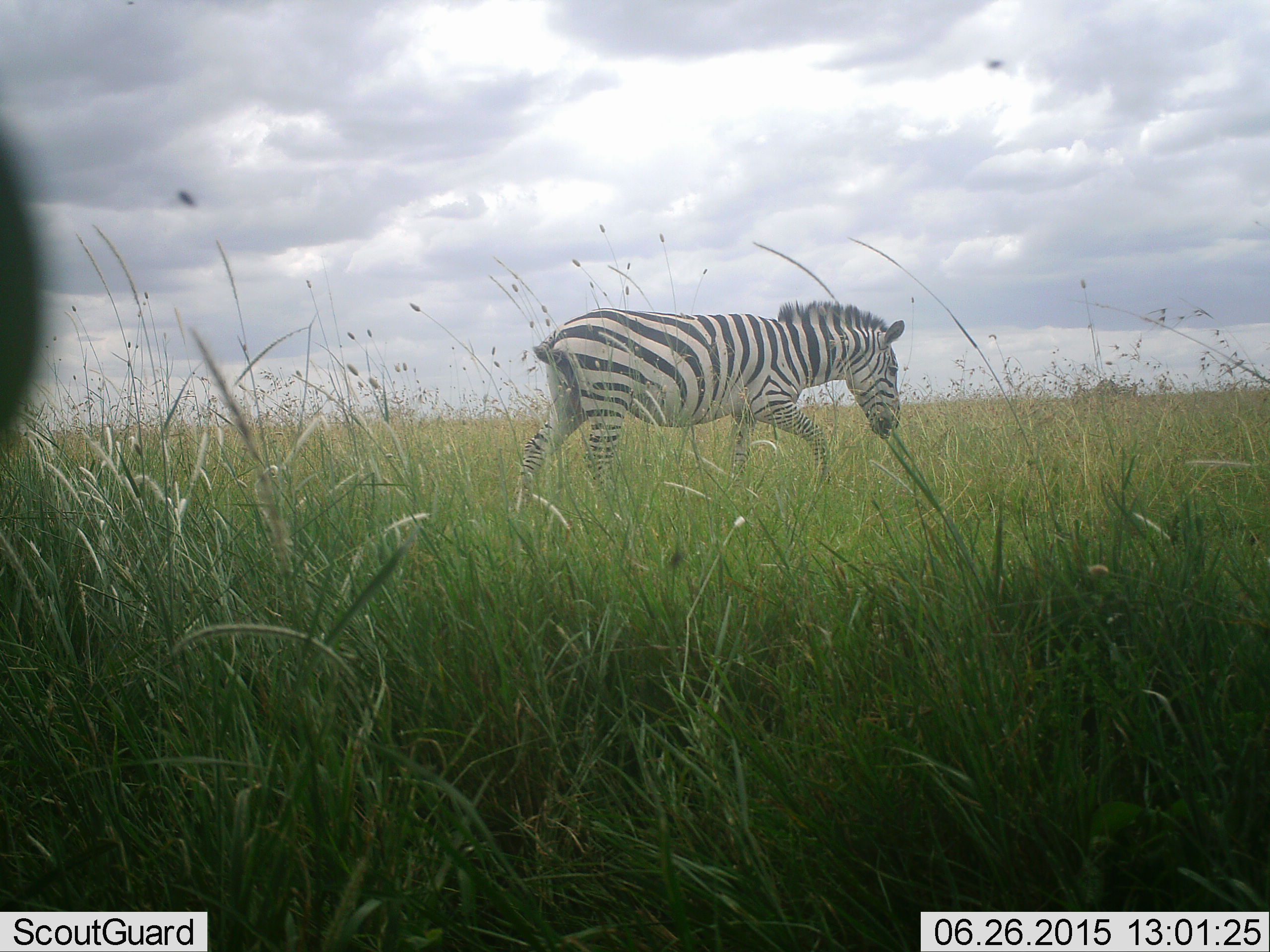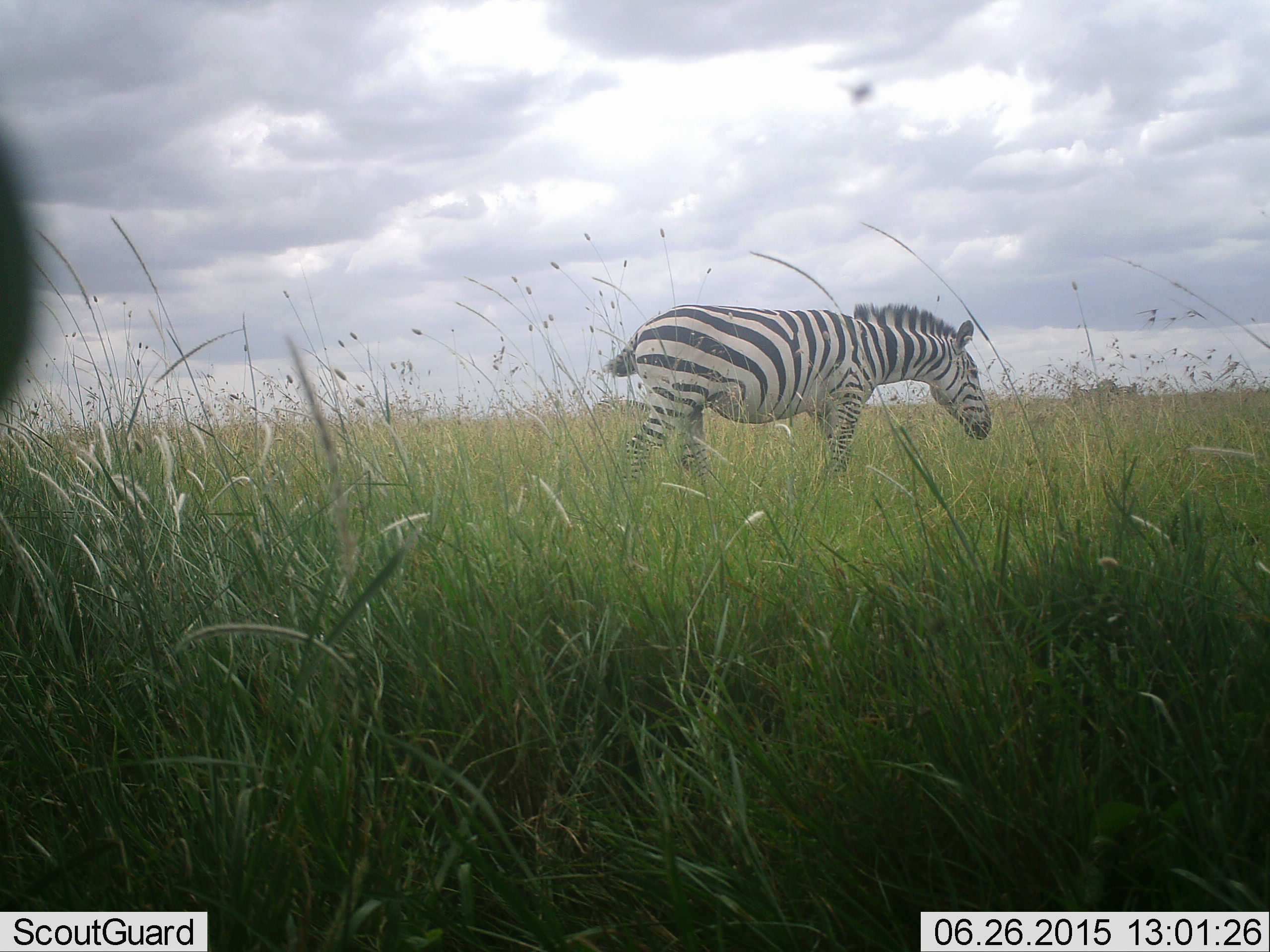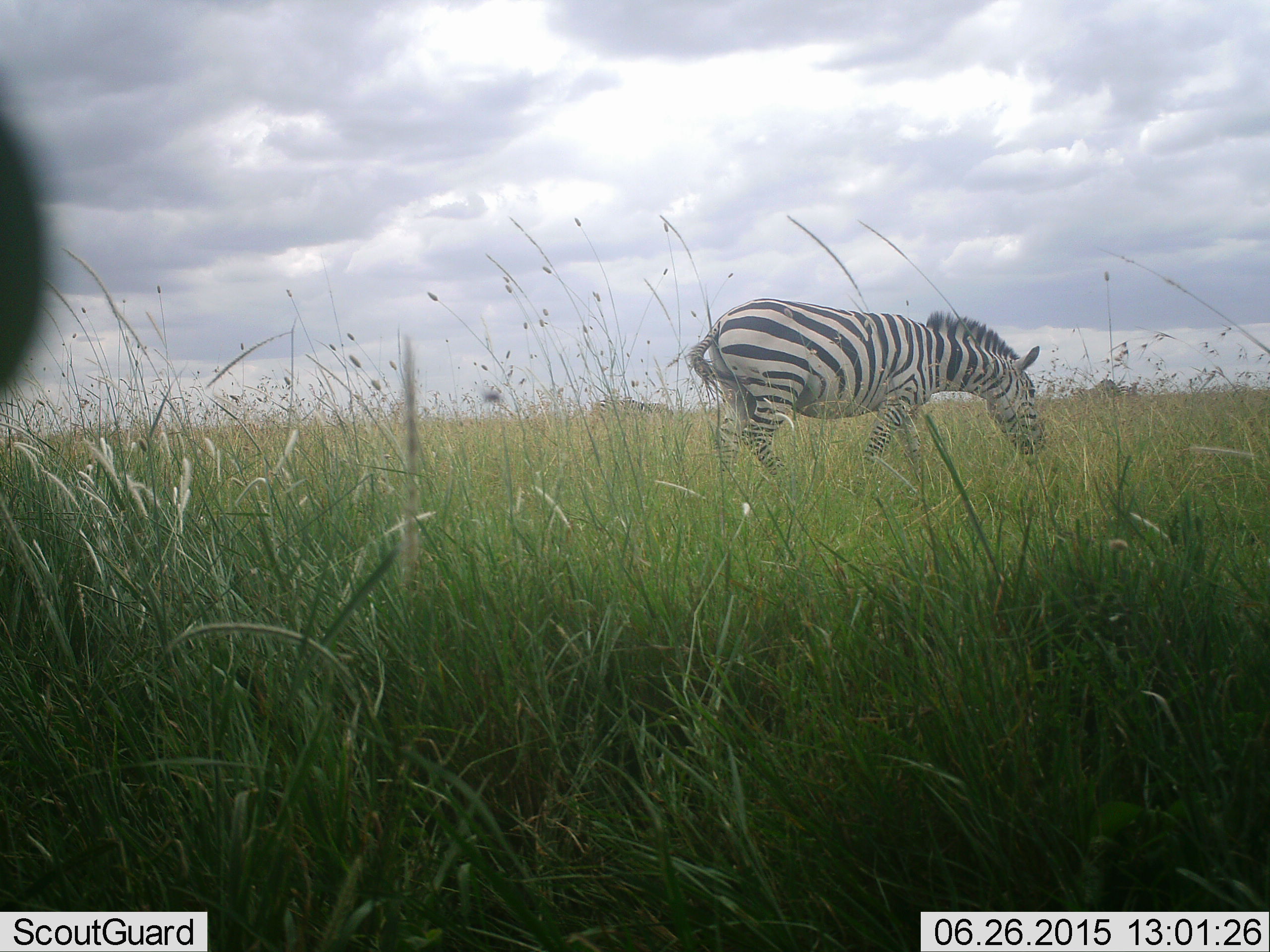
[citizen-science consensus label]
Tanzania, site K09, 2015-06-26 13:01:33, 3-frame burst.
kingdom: Animalia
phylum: Chordata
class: Mammalia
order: Perissodactyla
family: Equidae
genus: Equus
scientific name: Equus quagga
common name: plains zebra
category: zebra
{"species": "zebra (plains zebra) (Equus quagga)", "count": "1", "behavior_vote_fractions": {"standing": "25%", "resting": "0%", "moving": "75%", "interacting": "0%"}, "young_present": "0%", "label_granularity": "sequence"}